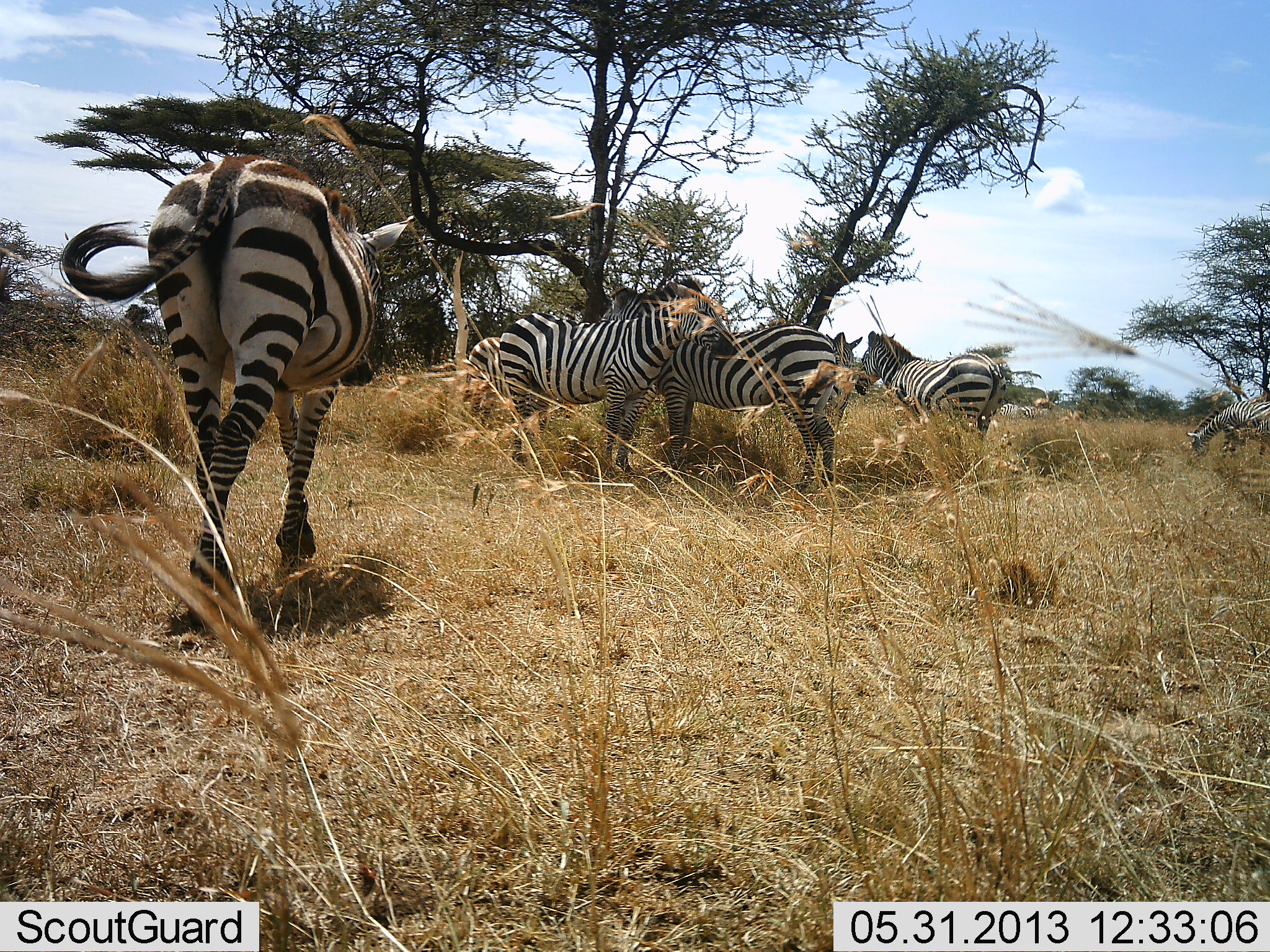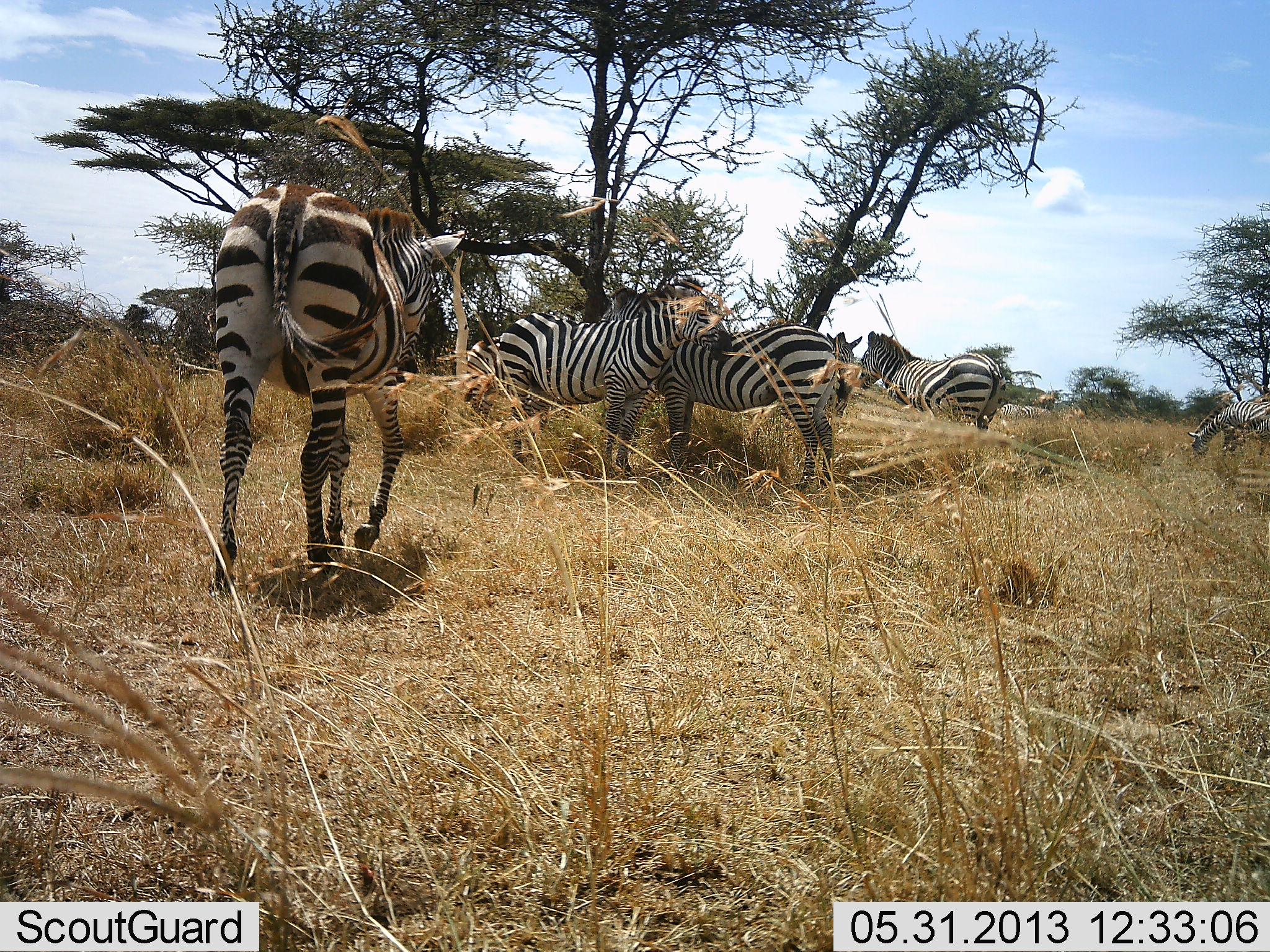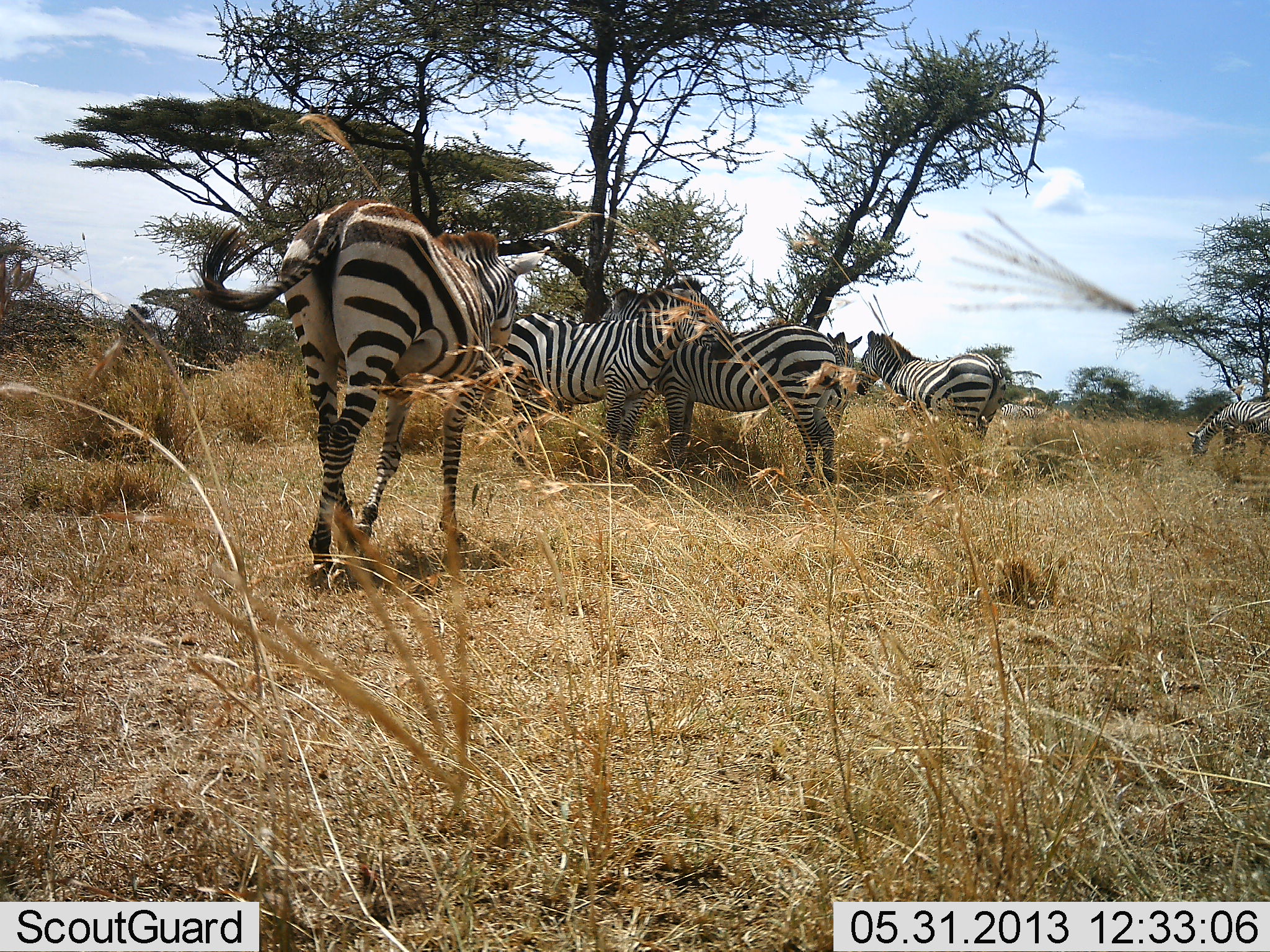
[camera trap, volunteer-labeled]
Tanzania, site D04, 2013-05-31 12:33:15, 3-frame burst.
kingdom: Animalia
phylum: Chordata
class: Mammalia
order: Perissodactyla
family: Equidae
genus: Equus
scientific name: Equus quagga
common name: plains zebra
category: zebra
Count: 6.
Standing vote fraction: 100%.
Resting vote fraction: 0%.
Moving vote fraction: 70%.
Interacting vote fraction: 10%.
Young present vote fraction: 0%.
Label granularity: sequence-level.